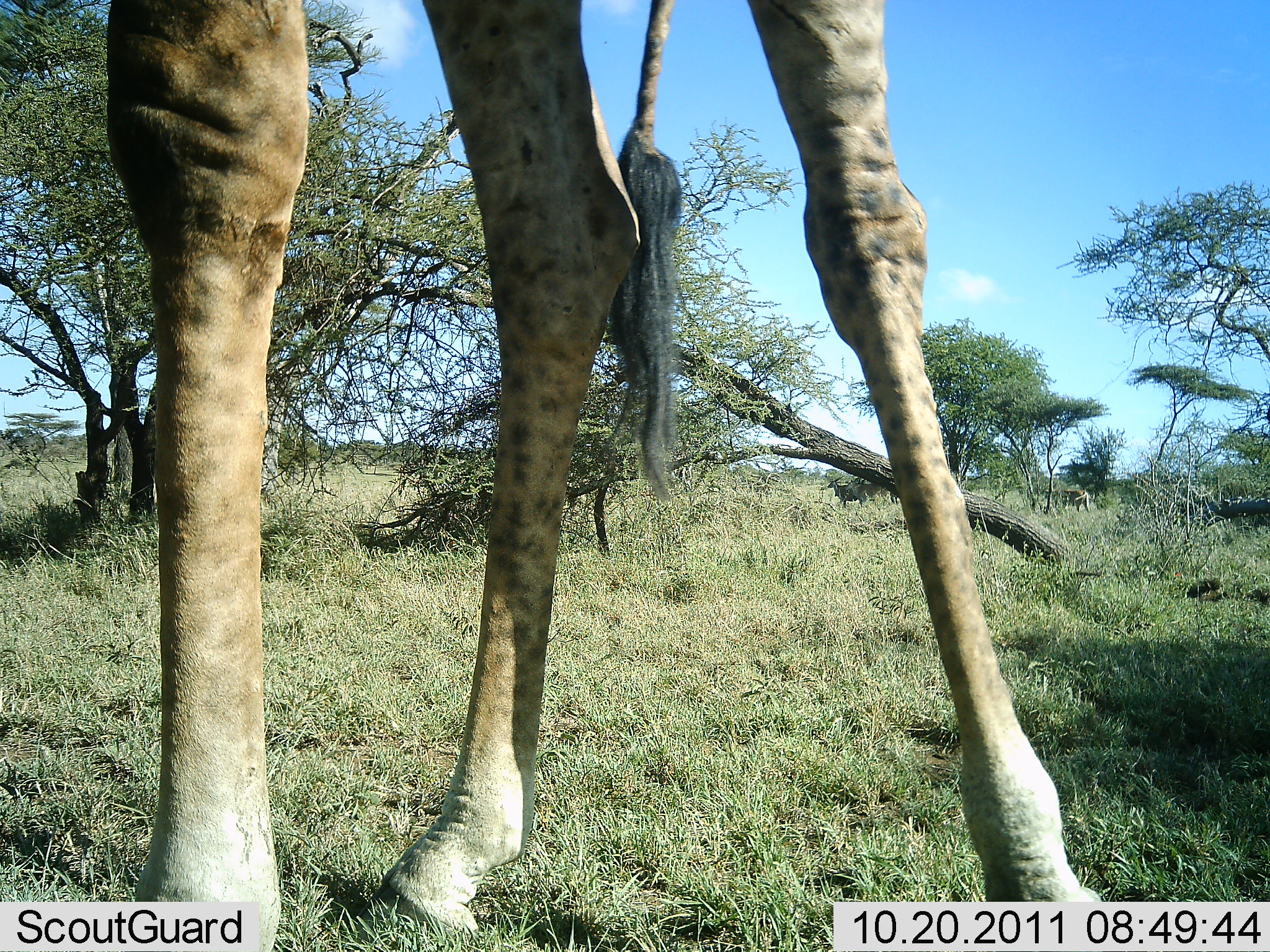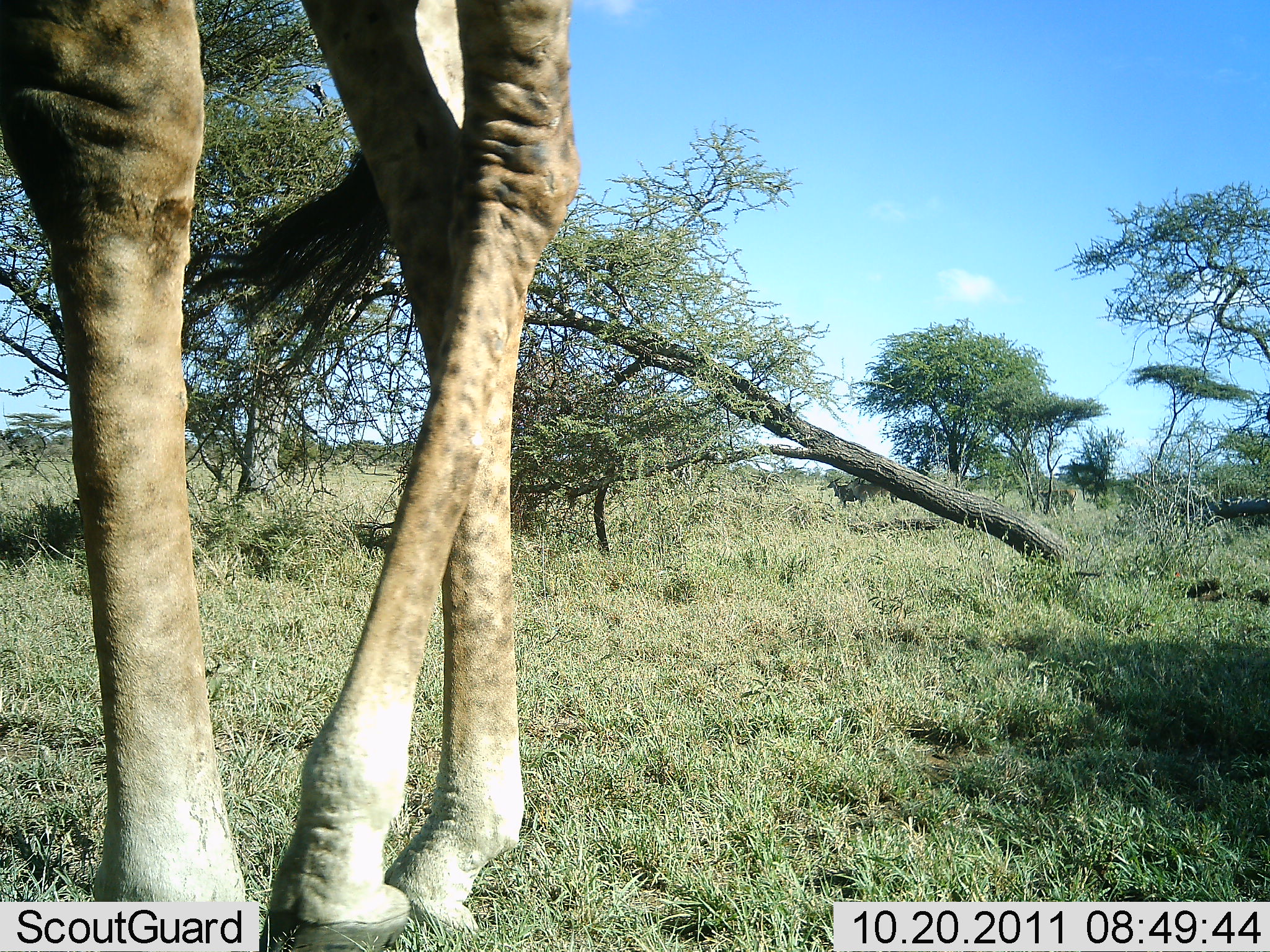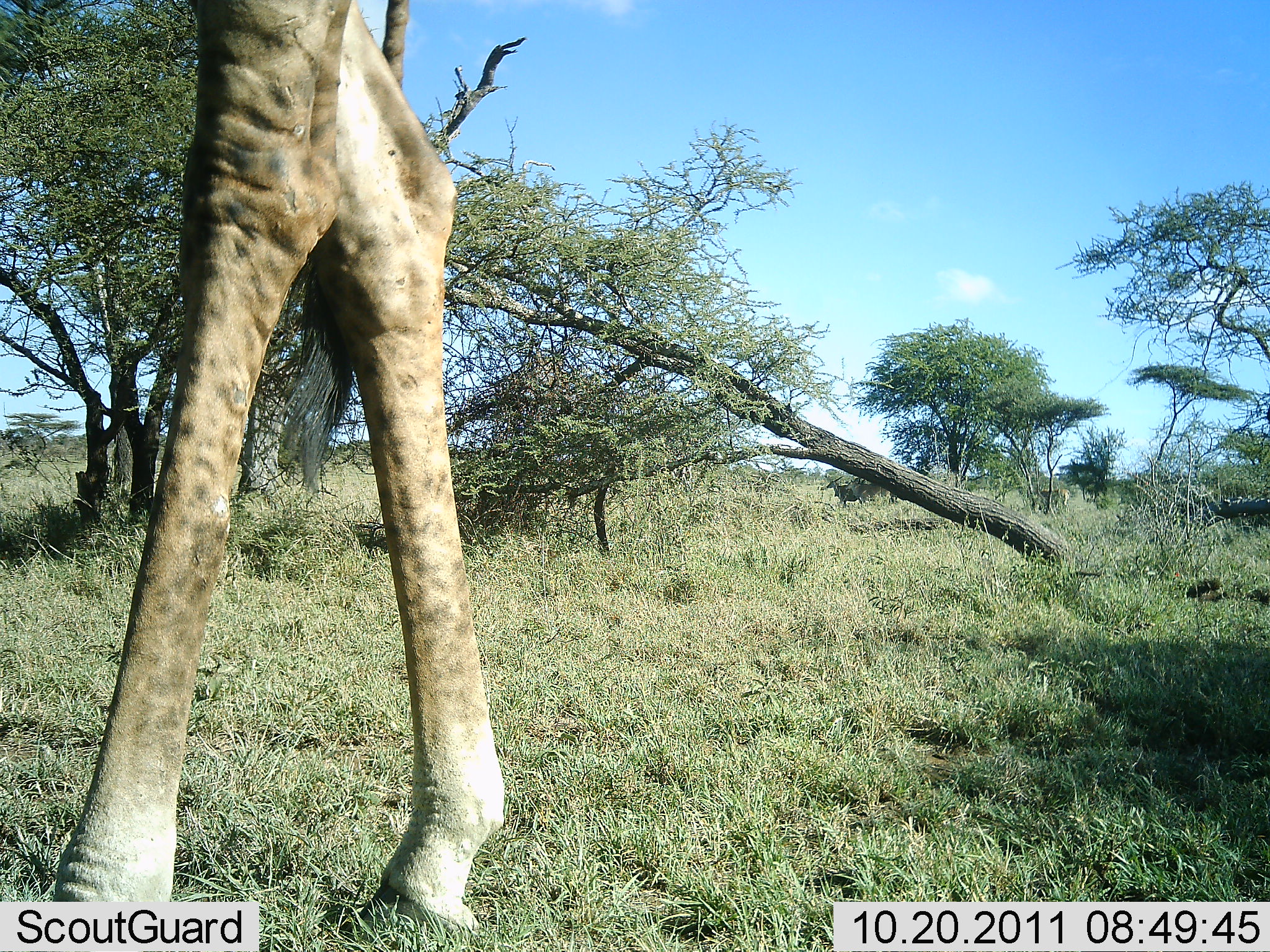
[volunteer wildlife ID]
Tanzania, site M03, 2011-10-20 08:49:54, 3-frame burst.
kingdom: Animalia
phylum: Chordata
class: Mammalia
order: Artiodactyla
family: Giraffidae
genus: Giraffa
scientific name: Giraffa camelopardalis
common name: giraffe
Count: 1.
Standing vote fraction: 33%.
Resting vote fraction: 0%.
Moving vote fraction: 61%.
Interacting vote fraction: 0%.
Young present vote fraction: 0%.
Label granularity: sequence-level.